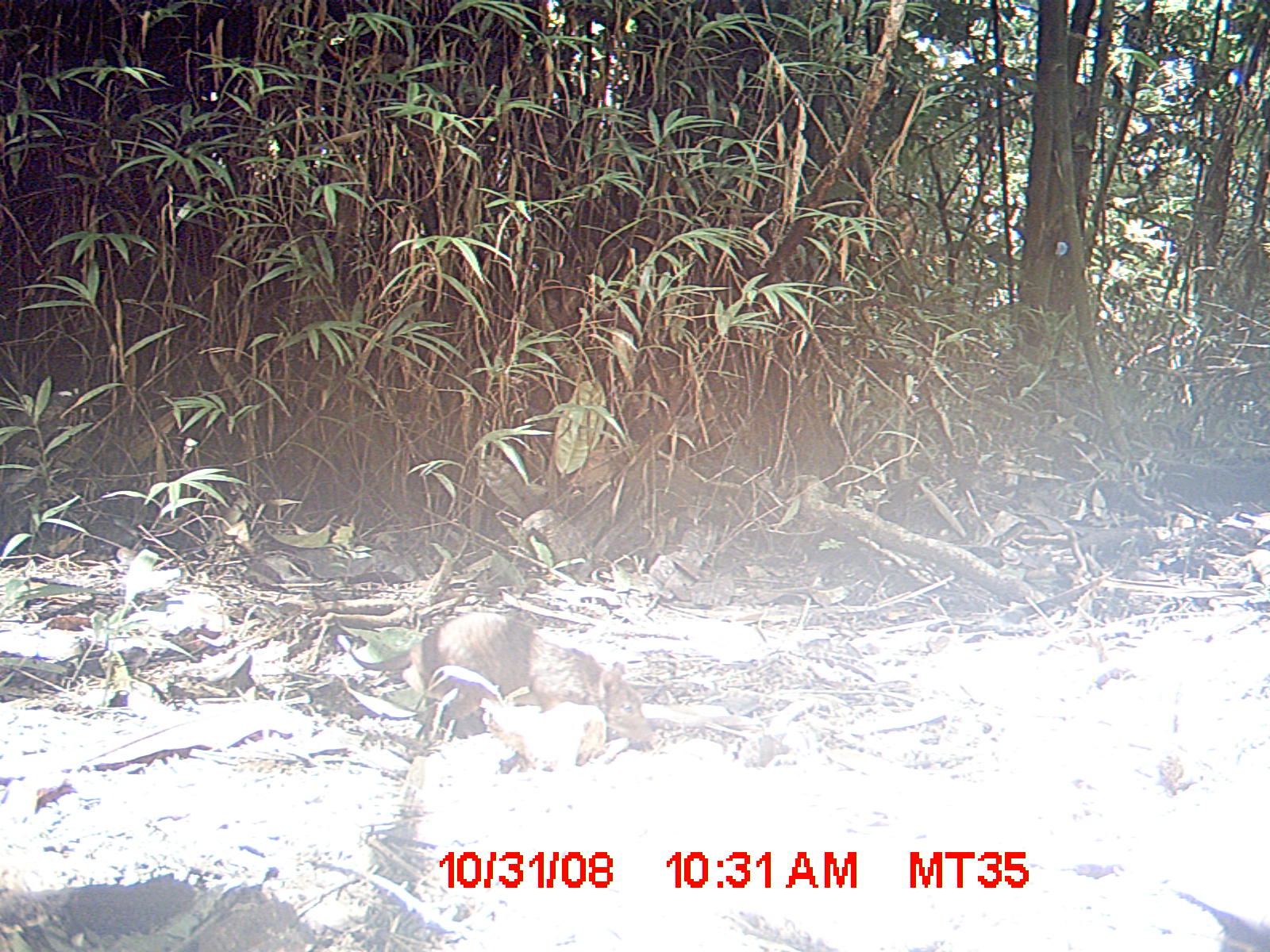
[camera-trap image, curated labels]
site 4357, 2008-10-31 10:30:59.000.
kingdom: Animalia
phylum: Chordata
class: Mammalia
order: Rodentia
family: Nesomyidae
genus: Nesomys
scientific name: Nesomys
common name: nesomys rodents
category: nesomys sp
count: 1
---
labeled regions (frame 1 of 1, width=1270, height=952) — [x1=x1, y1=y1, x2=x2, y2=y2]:
nesomys sp: [x1=332, y1=610, x2=662, y2=754]